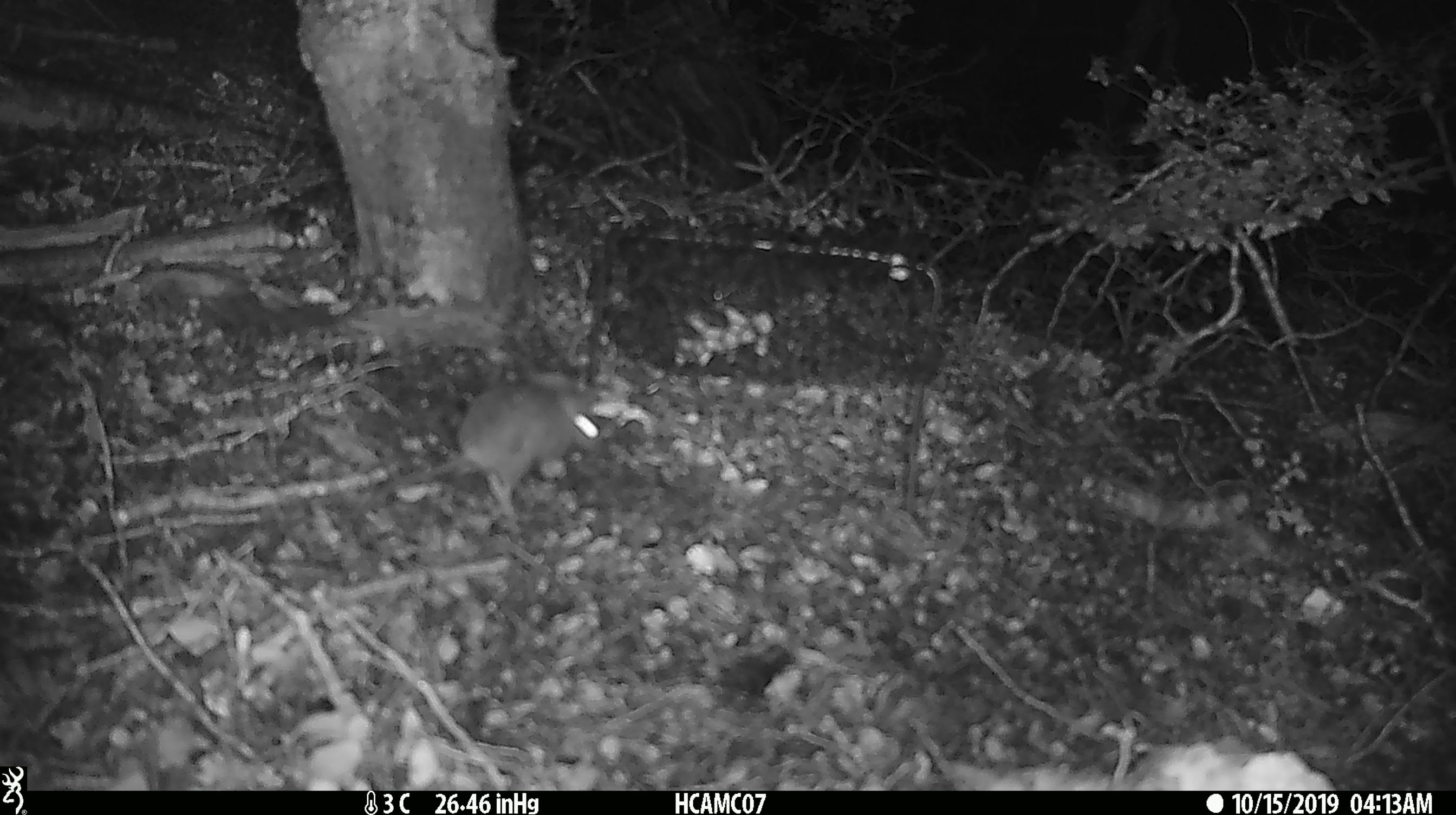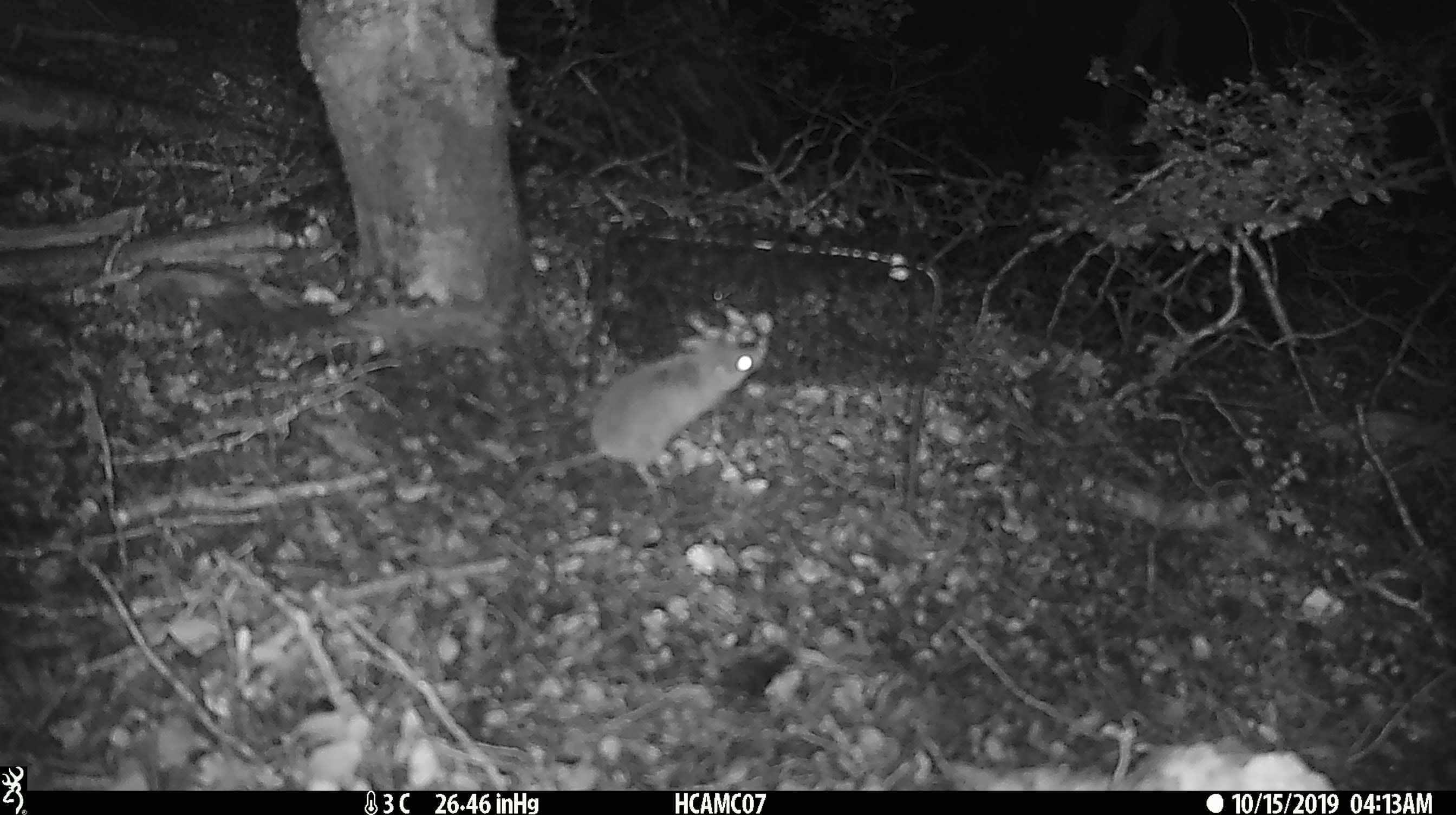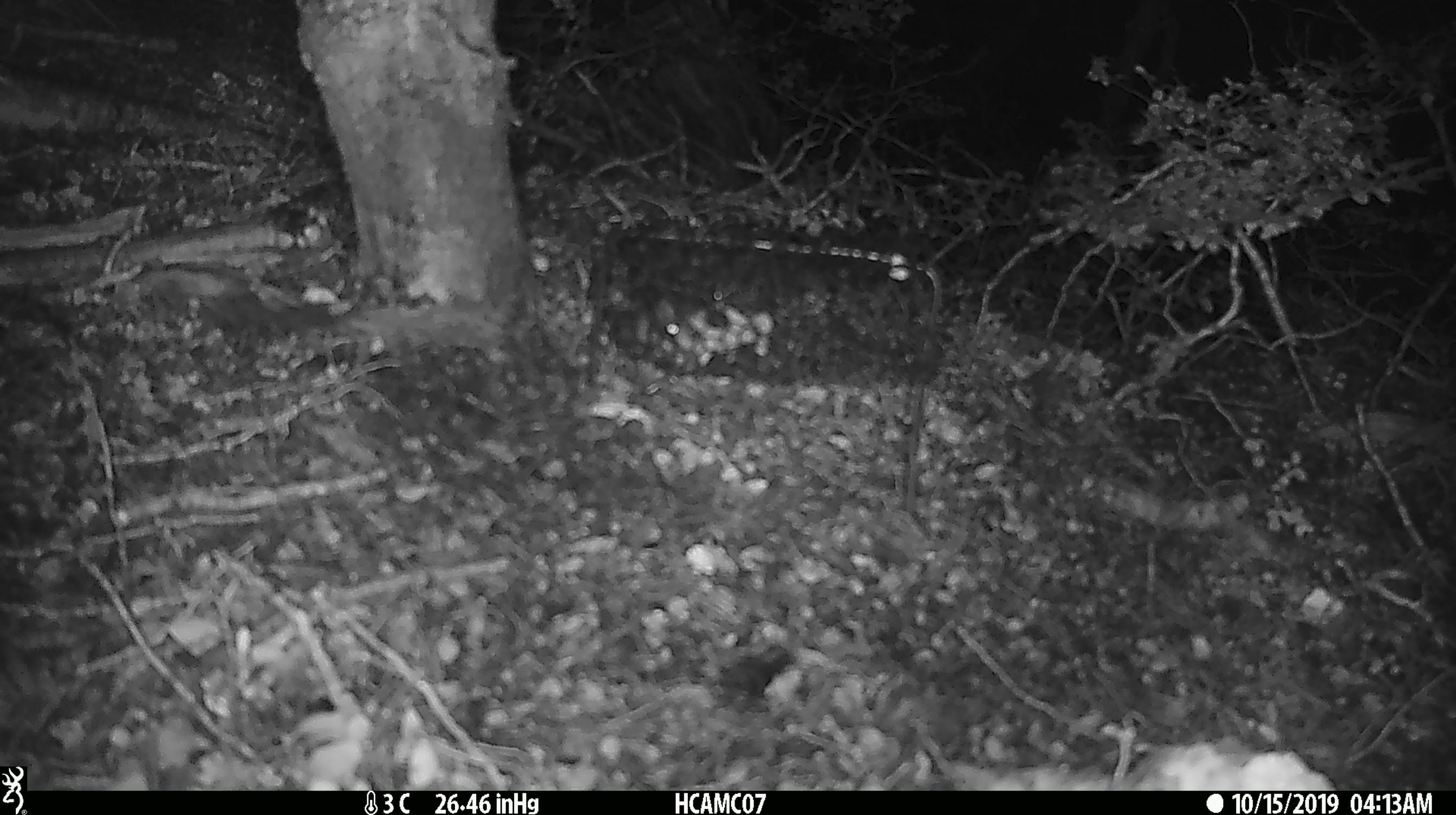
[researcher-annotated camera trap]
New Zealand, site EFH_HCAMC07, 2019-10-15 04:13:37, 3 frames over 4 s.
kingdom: Animalia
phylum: Chordata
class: Mammalia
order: Rodentia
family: Muridae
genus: Mus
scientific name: Mus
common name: mouse